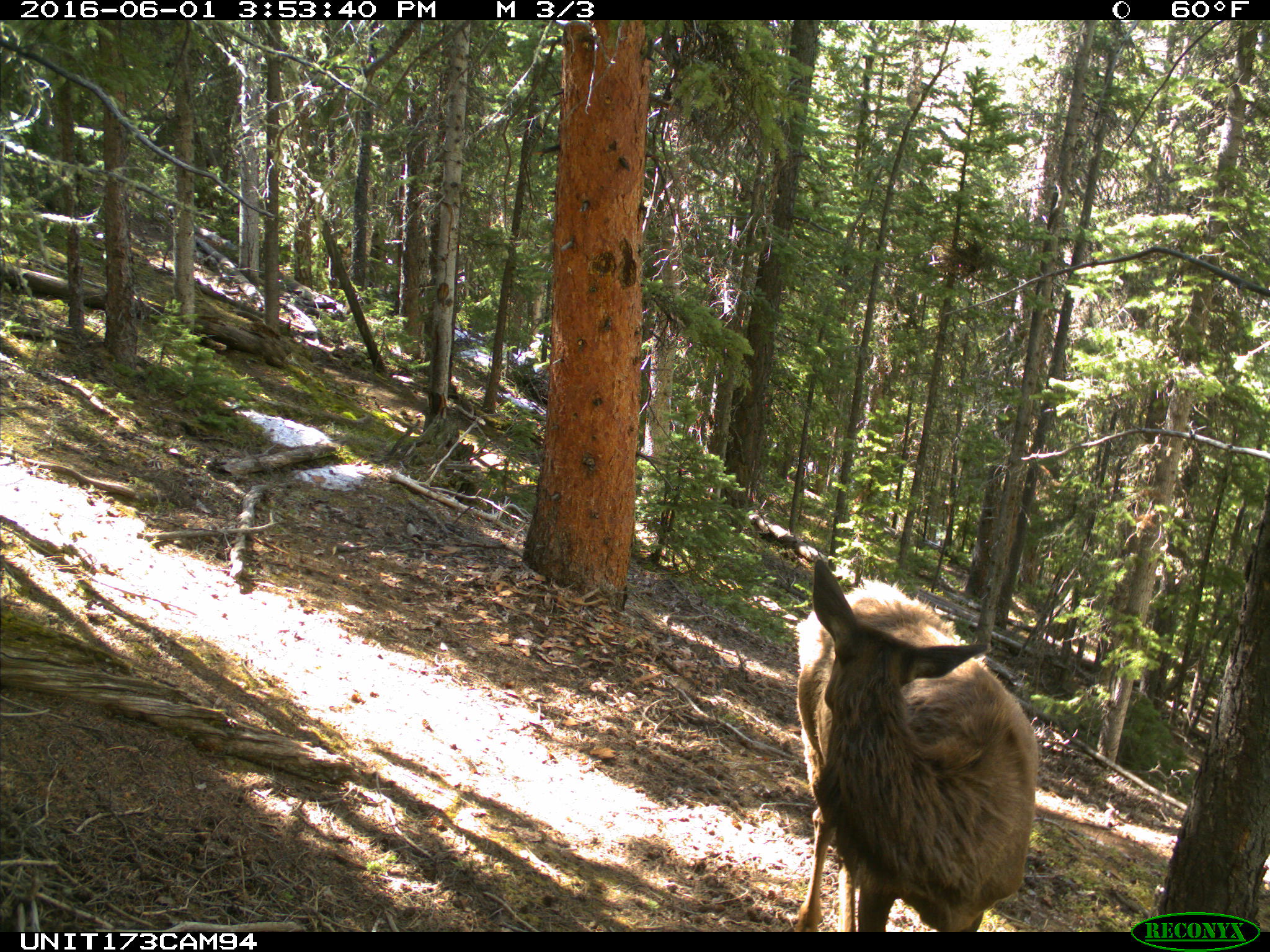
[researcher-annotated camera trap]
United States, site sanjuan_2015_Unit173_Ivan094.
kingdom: Animalia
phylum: Chordata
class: Mammalia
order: Artiodactyla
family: Cervidae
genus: Cervus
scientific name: Cervus elaphus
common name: red deer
Cervus elaphus (red deer).